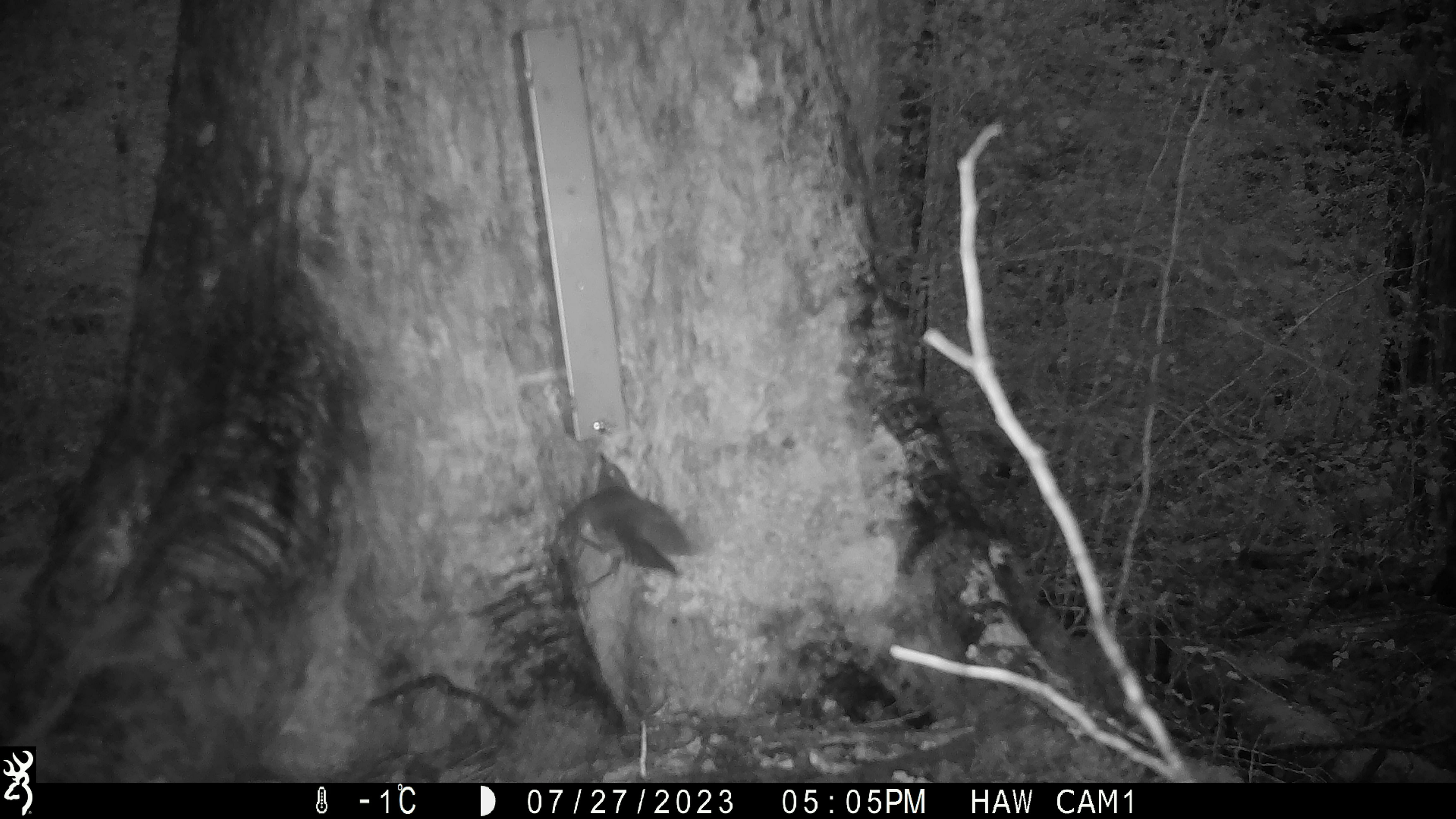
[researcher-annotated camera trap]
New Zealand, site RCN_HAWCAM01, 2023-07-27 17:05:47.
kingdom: Animalia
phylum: Chordata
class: Aves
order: Passeriformes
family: Petroicidae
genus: Petroica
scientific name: Petroica australis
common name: new zealand robin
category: robin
Robin (new zealand robin) (Petroica australis).